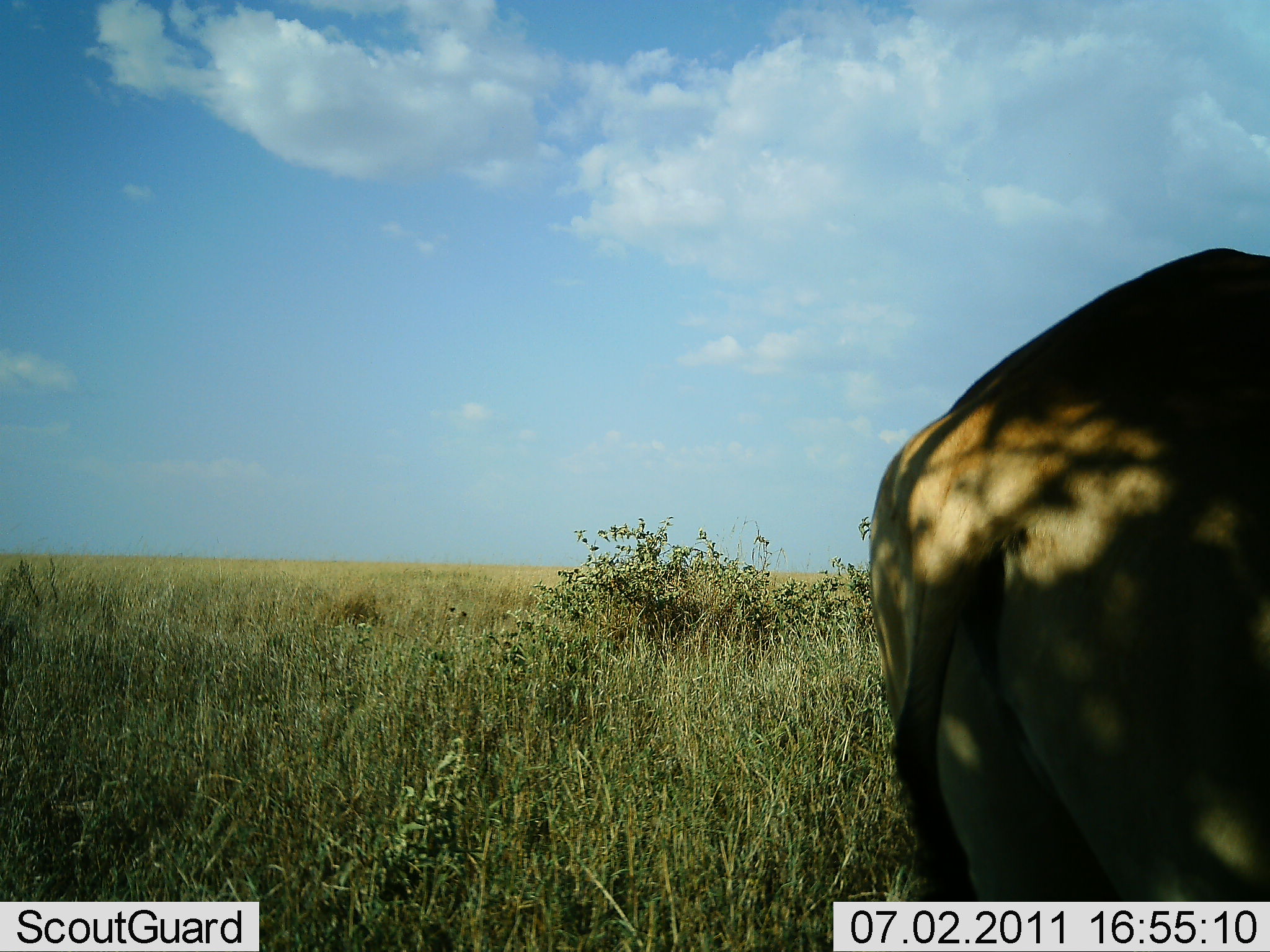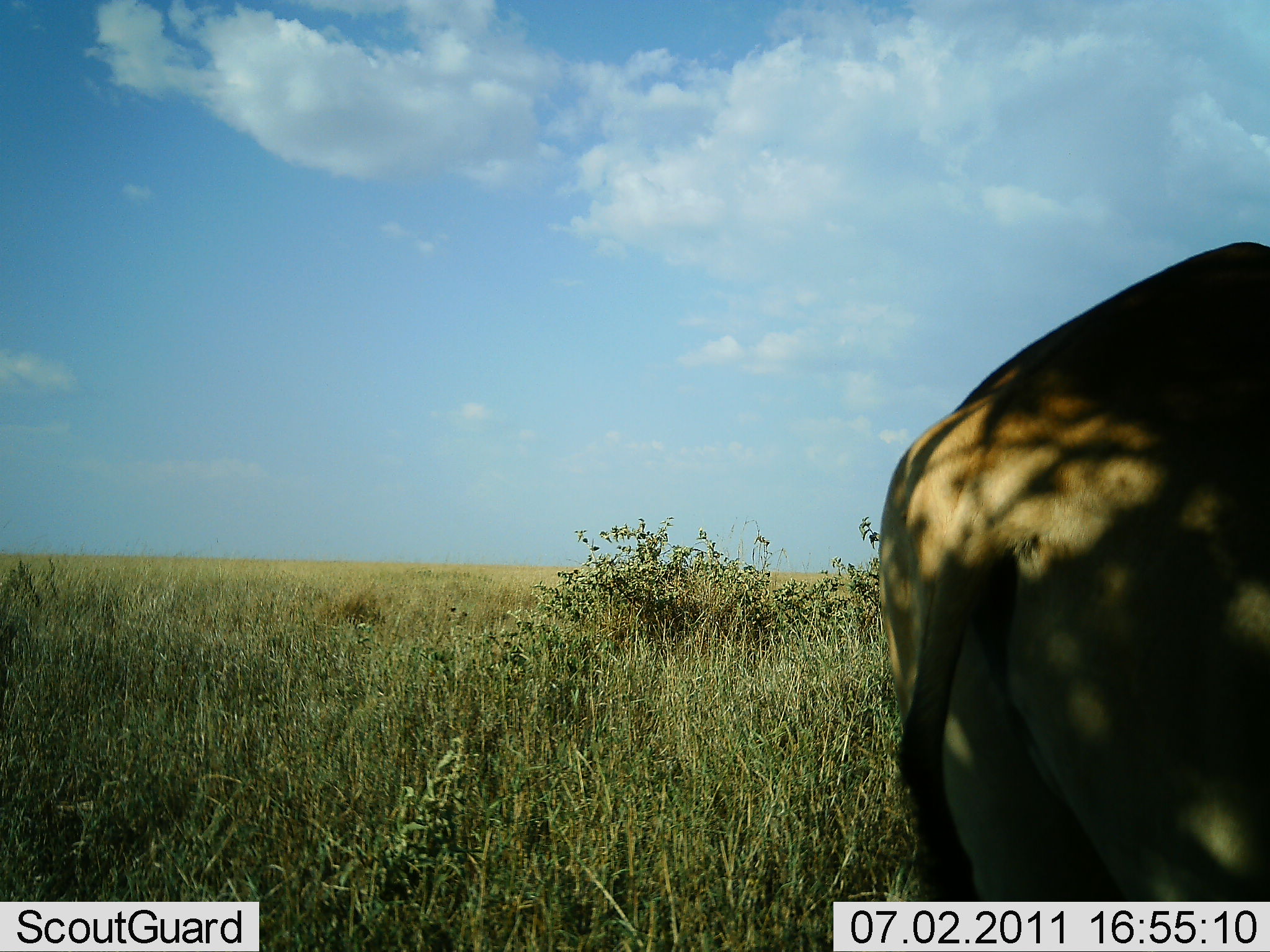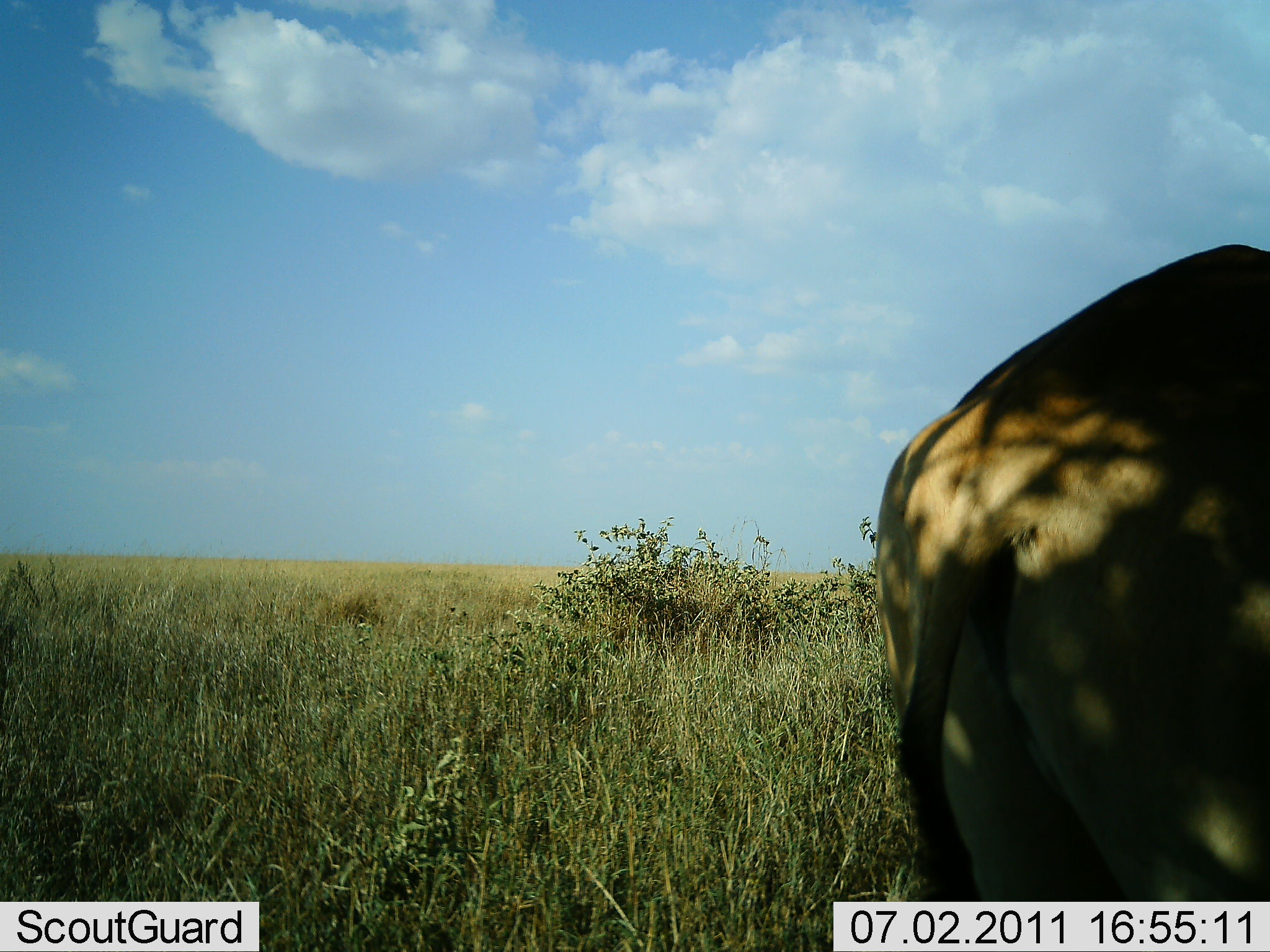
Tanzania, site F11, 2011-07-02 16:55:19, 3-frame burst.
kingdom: Animalia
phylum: Chordata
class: Mammalia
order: Artiodactyla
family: Bovidae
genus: Alcelaphus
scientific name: Alcelaphus buselaphus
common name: hartebeest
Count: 1.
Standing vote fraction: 100%.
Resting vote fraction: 0%.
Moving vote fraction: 0%.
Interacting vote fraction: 0%.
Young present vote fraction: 0%.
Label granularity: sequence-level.